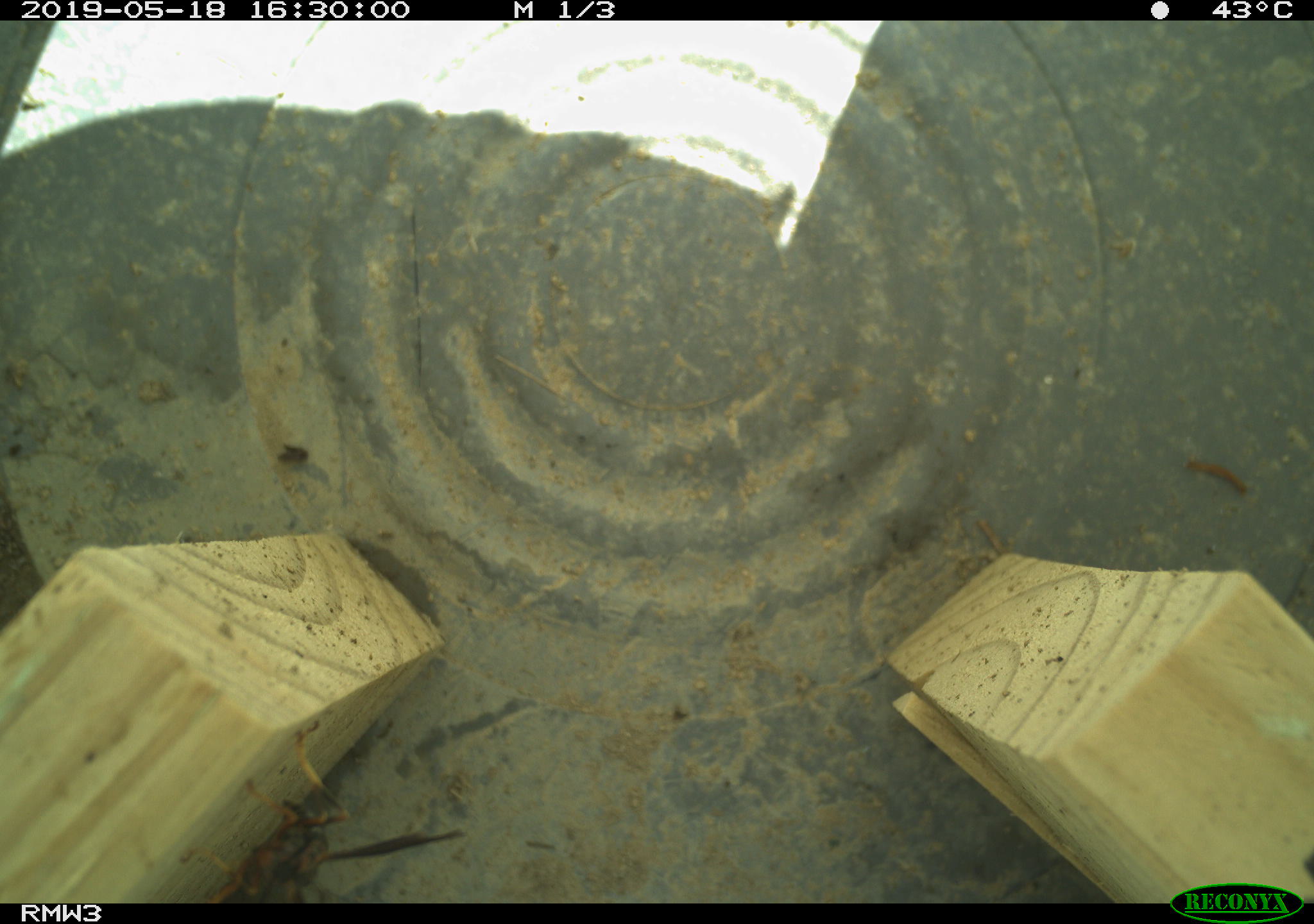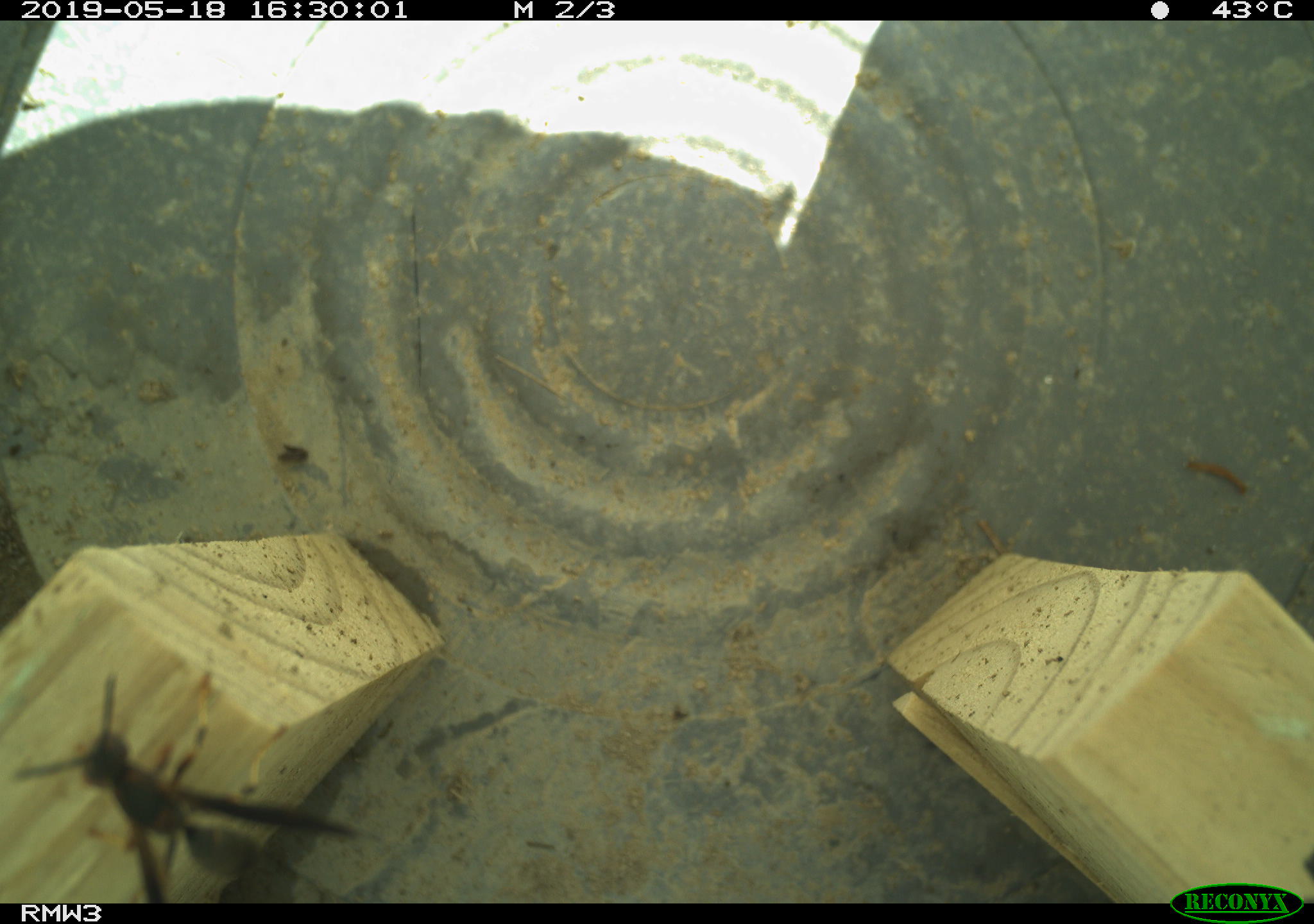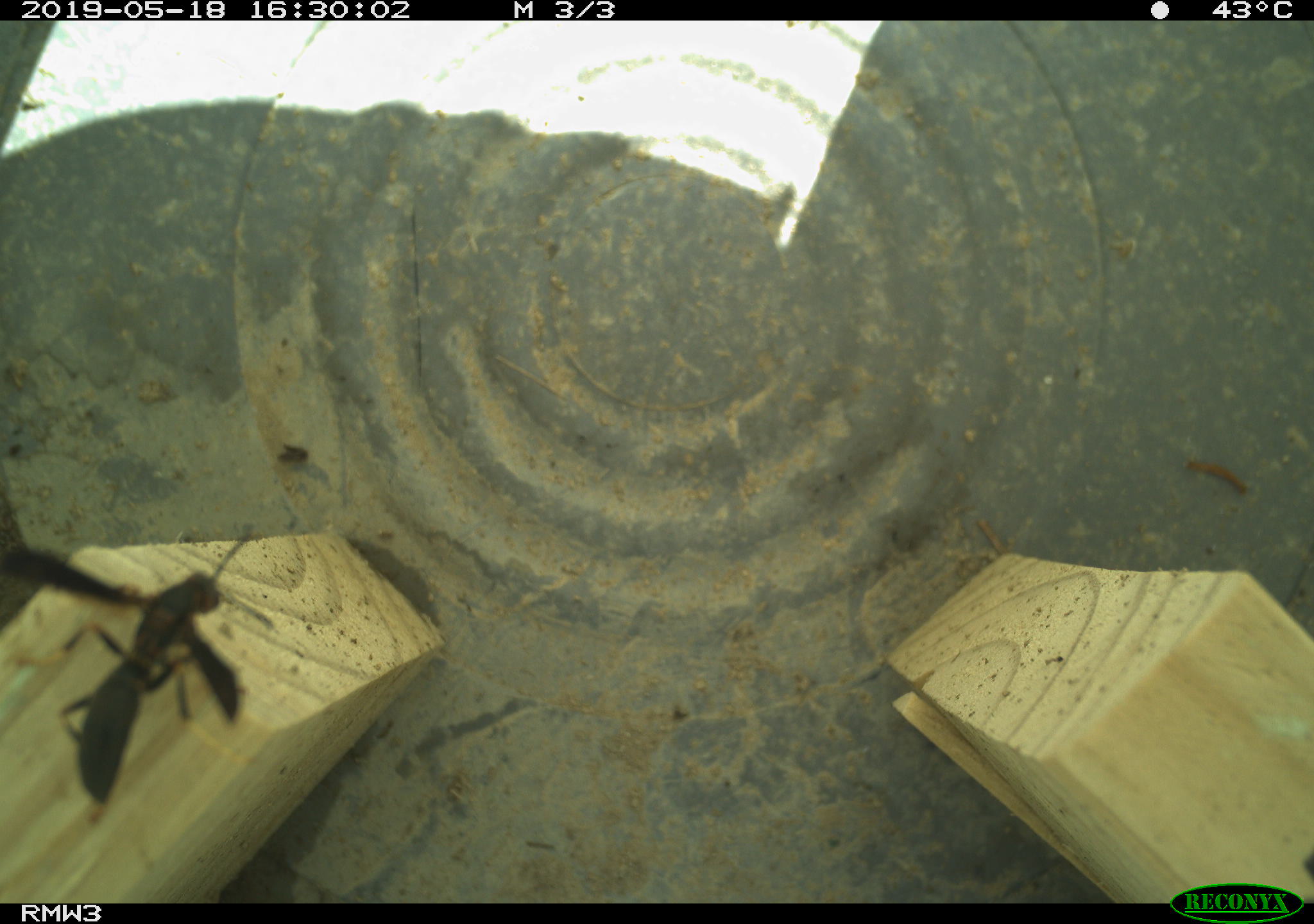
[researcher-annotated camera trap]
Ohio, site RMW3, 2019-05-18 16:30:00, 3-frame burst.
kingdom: Animalia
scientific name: Animalia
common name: animal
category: invertebrate